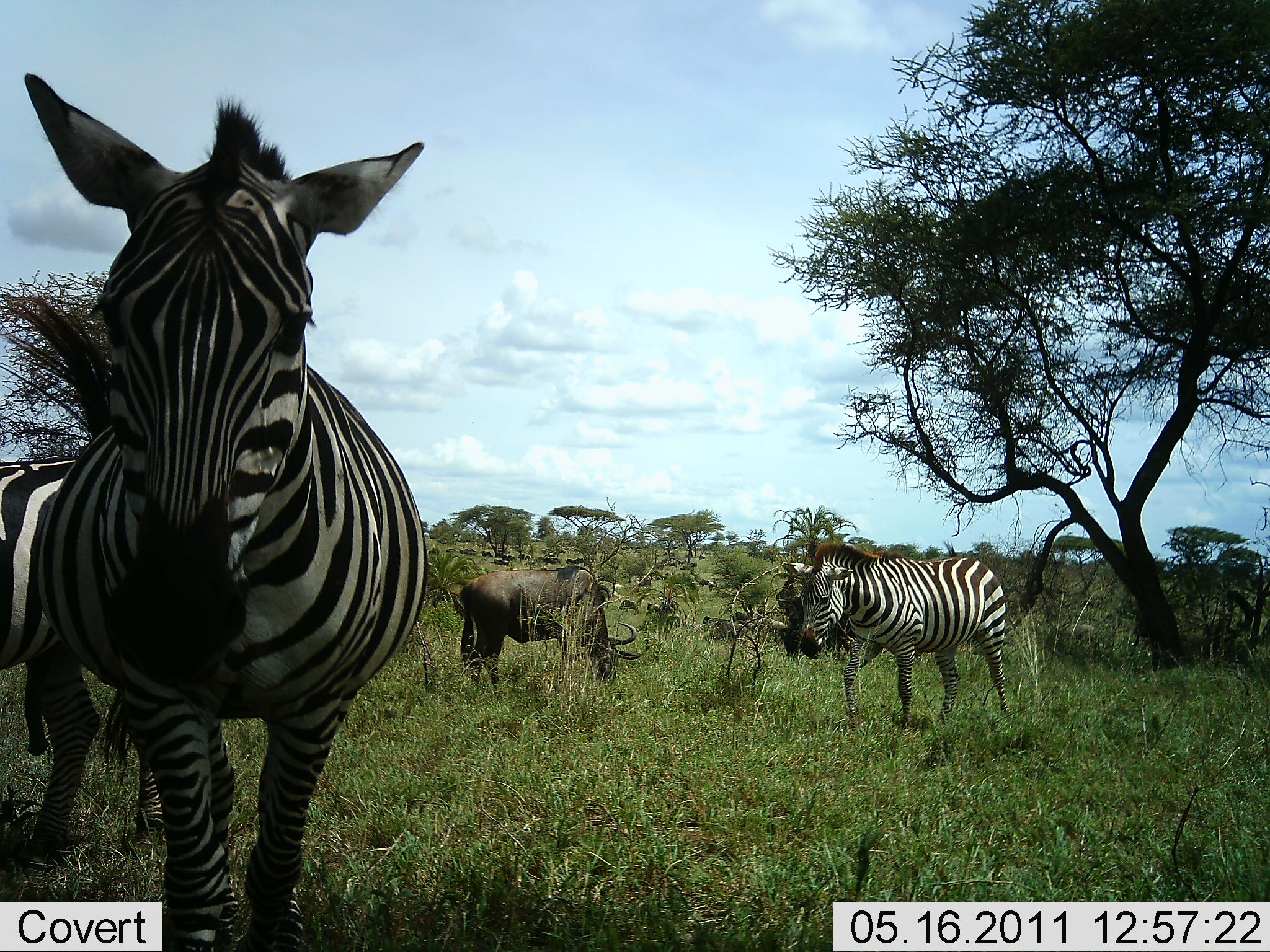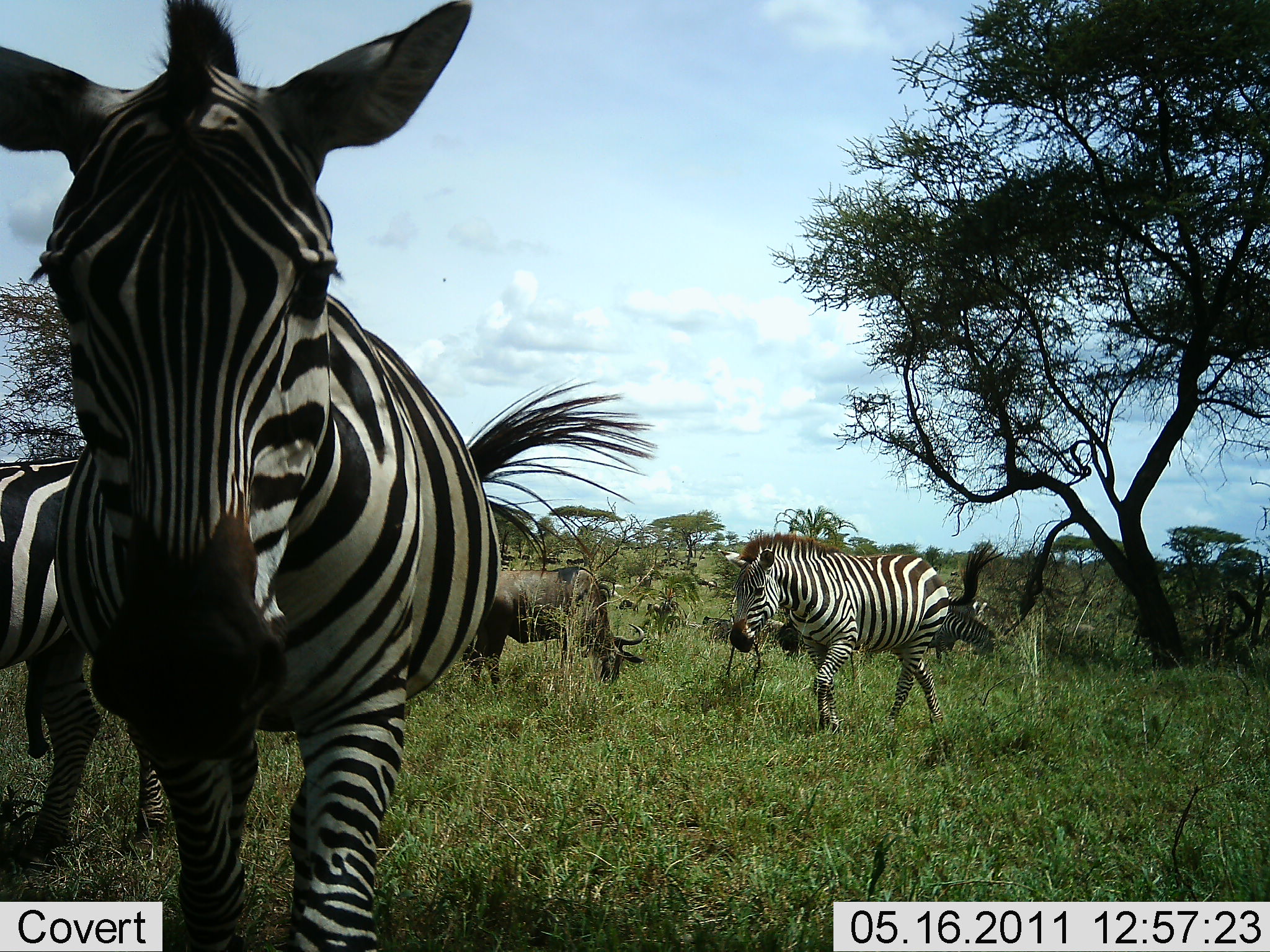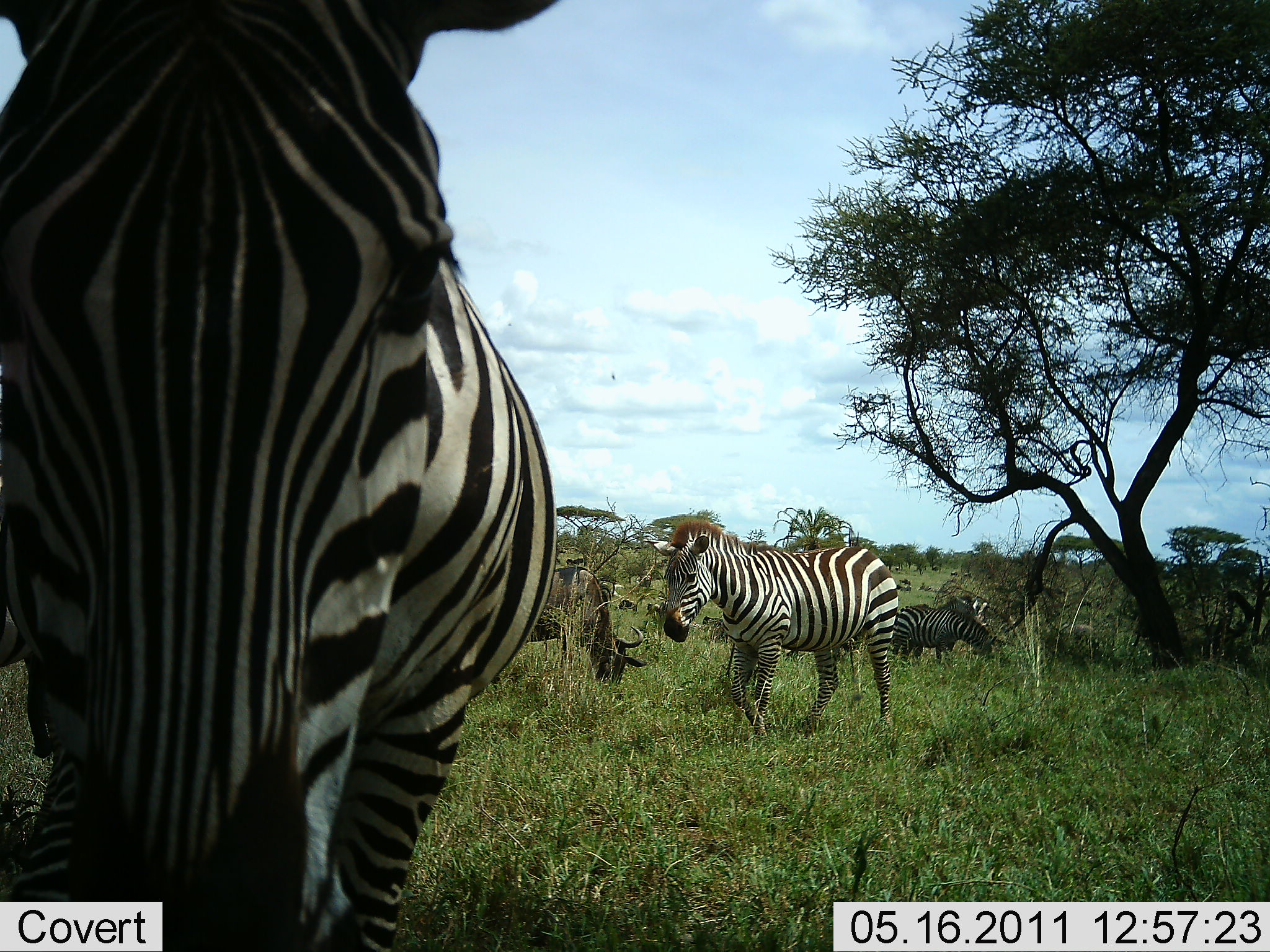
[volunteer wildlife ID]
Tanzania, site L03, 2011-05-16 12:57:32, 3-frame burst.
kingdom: Animalia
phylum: Chordata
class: Mammalia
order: Artiodactyla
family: Bovidae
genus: Connochaetes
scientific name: Connochaetes taurinus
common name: blue wildebeest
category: wildebeest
Wildebeest (blue wildebeest) (Connochaetes taurinus), count 1. Behavior (volunteer vote fractions): standing 8%, resting 0%, moving 17%, interacting 0%. Young present (vote fraction): 0%. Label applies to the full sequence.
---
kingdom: Animalia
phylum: Chordata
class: Mammalia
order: Perissodactyla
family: Equidae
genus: Equus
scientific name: Equus quagga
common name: plains zebra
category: zebra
Zebra (plains zebra) (Equus quagga), count 4. Behavior (volunteer vote fractions): standing 64%, resting 7%, moving 71%, interacting 7%. Young present (vote fraction): 0%. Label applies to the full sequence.